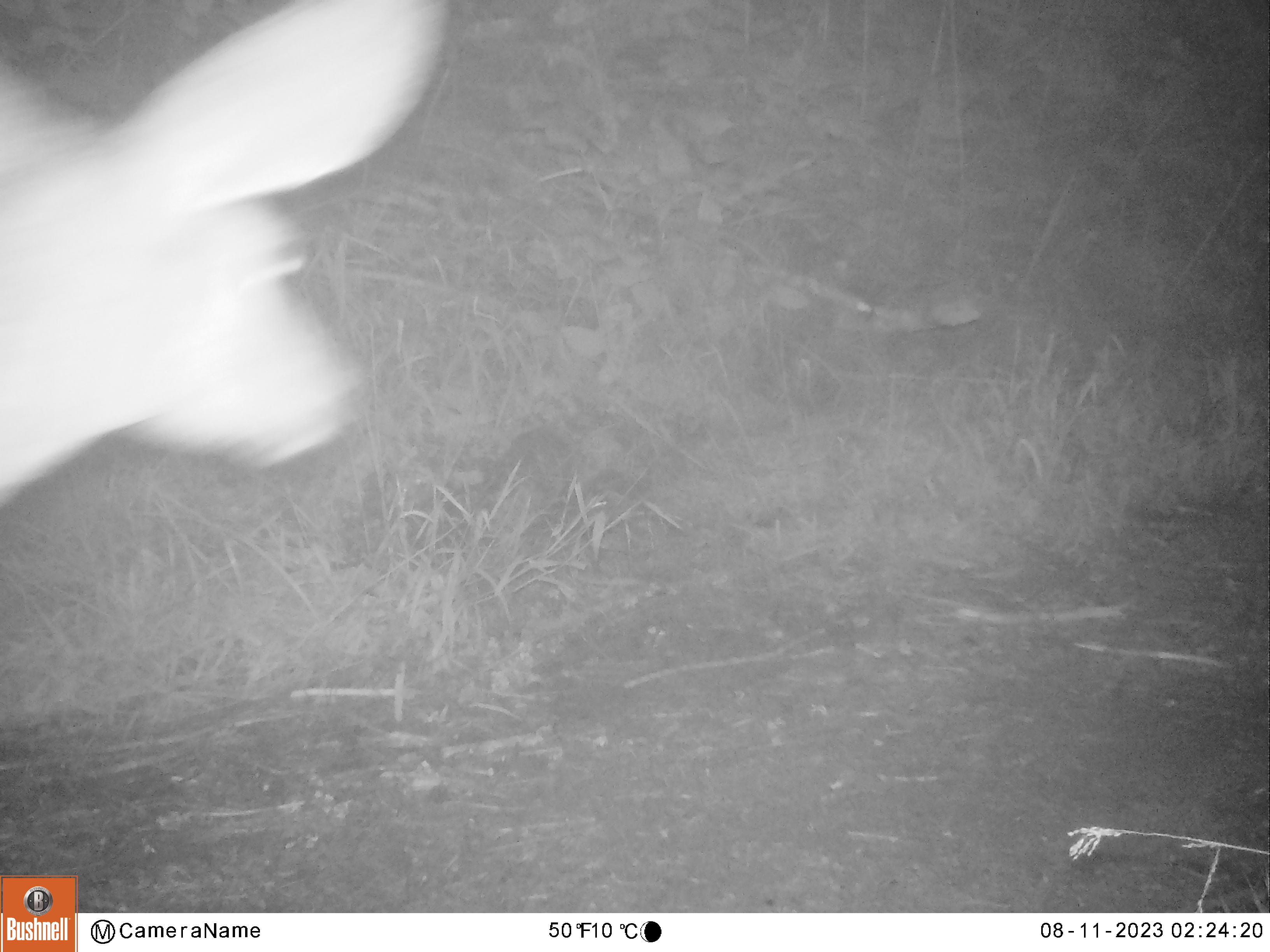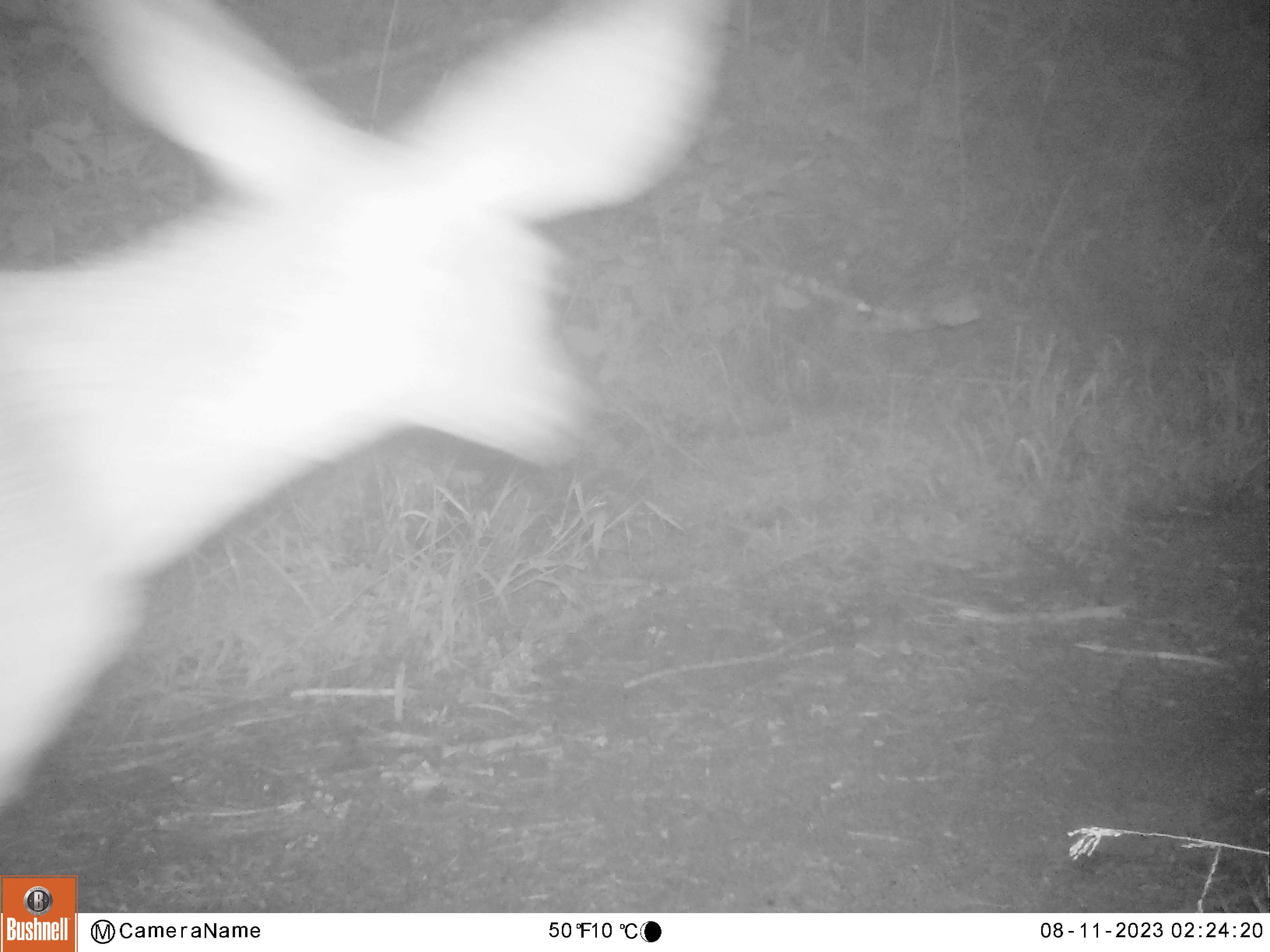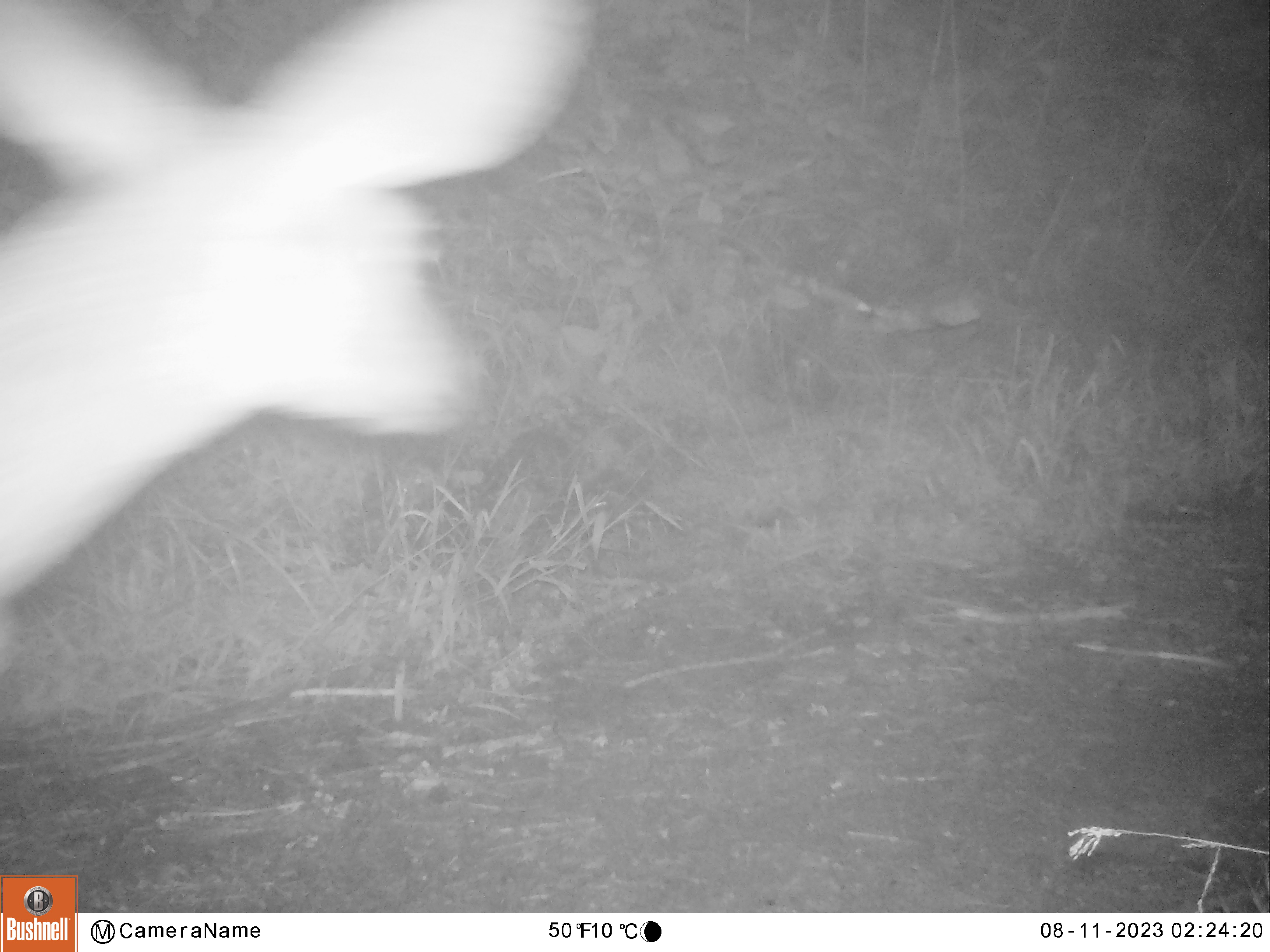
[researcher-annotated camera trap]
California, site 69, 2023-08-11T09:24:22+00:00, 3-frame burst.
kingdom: Animalia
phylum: Chordata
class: Mammalia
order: Artiodactyla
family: Cervidae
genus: Odocoileus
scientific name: Odocoileus hemionus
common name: mule deer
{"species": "mule deer (Odocoileus hemionus)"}